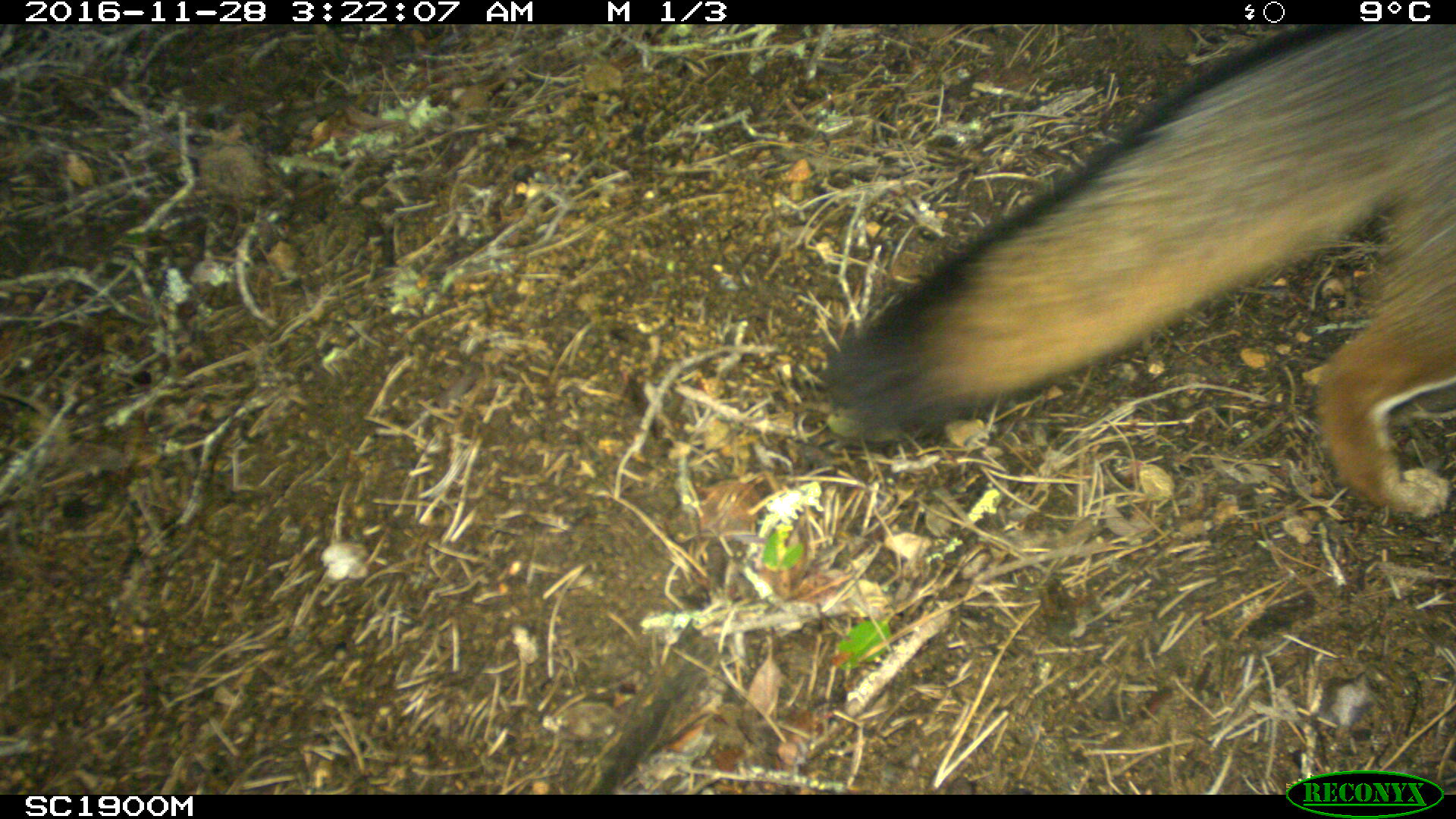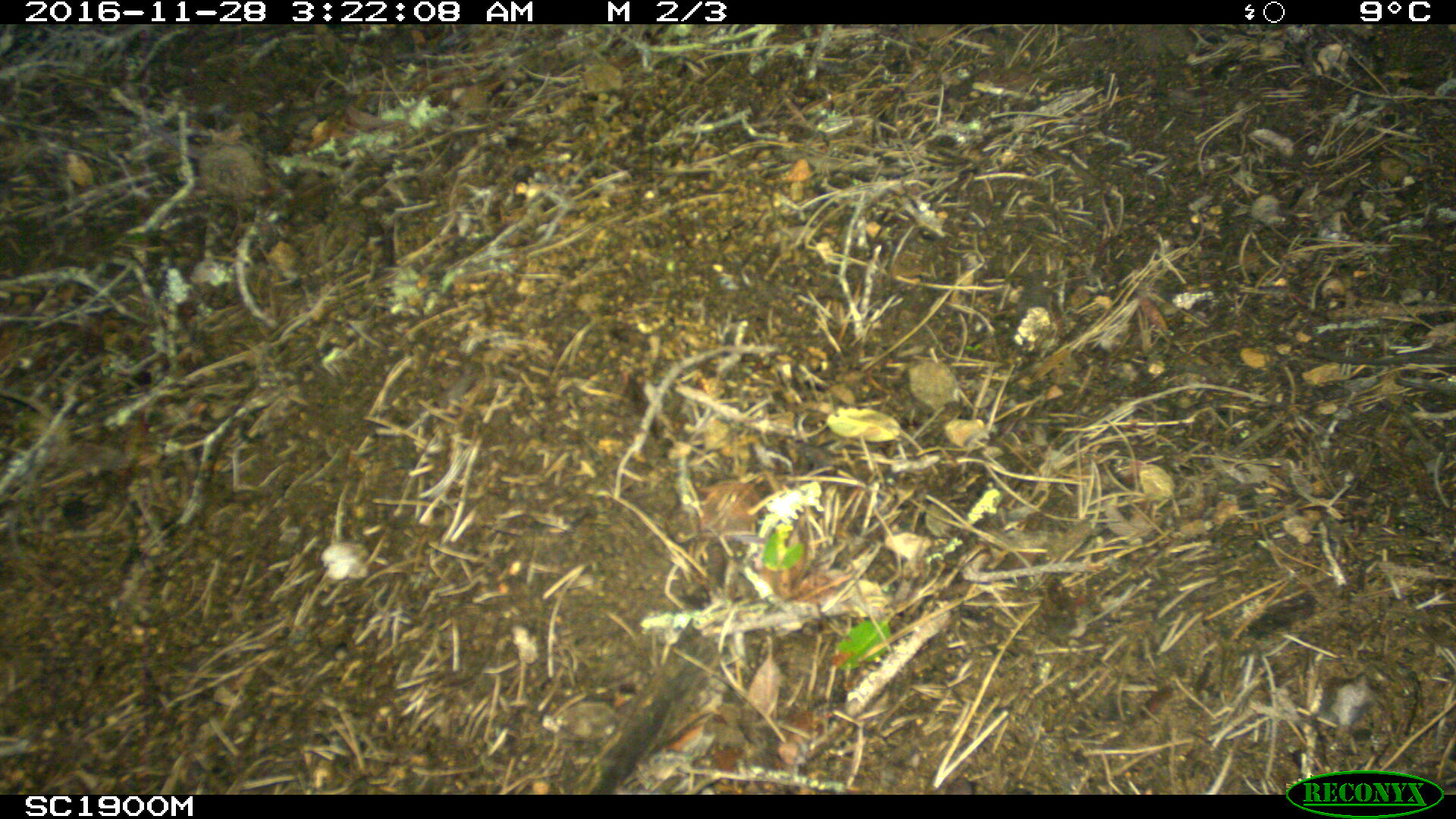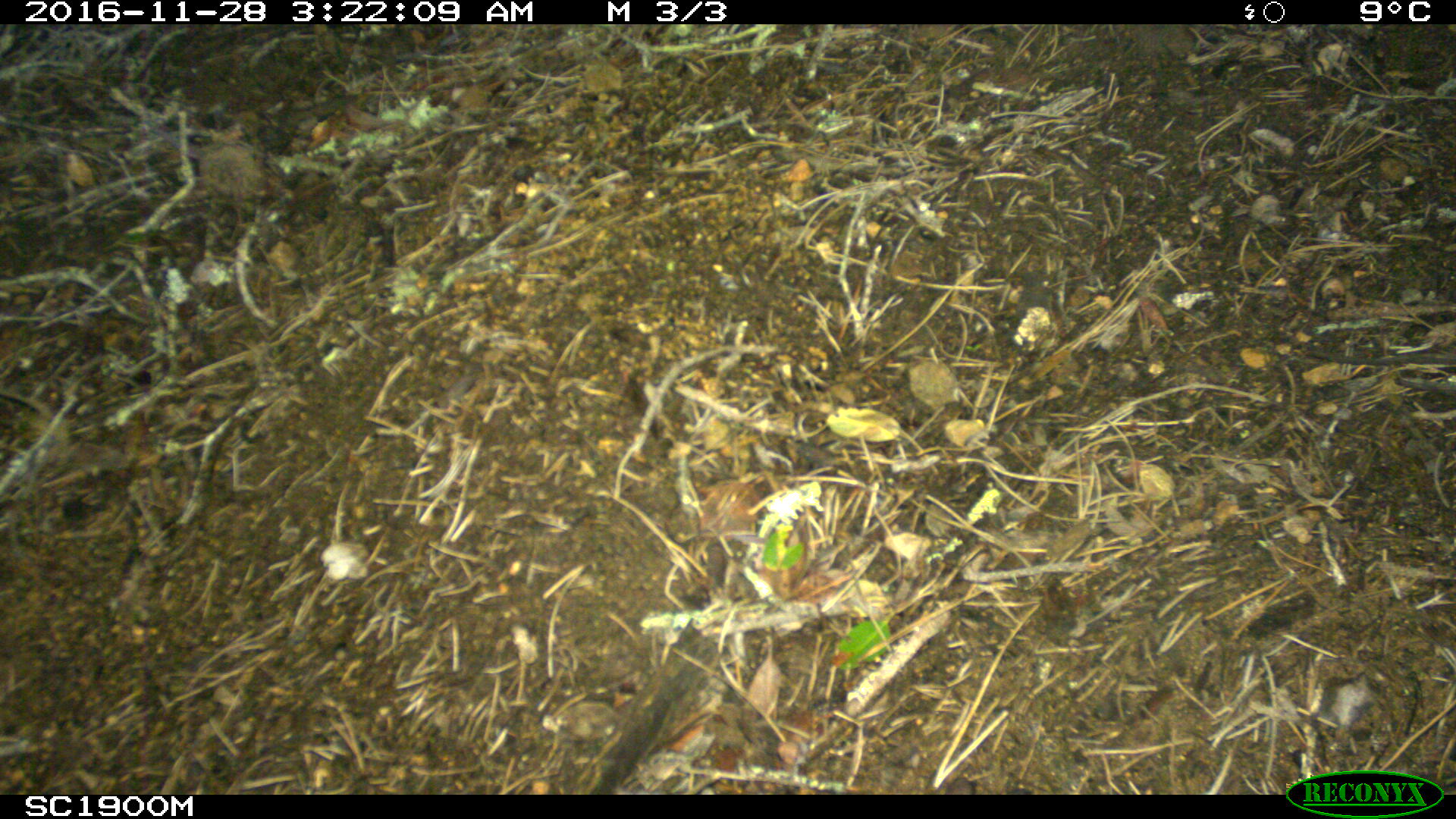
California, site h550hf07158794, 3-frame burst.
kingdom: Animalia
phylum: Chordata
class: Mammalia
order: Carnivora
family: Canidae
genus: Urocyon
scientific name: Urocyon littoralis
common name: island fox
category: fox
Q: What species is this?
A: Fox (island fox) (Urocyon littoralis).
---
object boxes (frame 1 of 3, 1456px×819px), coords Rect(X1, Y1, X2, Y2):
fox: Rect(816, 23, 1455, 523)